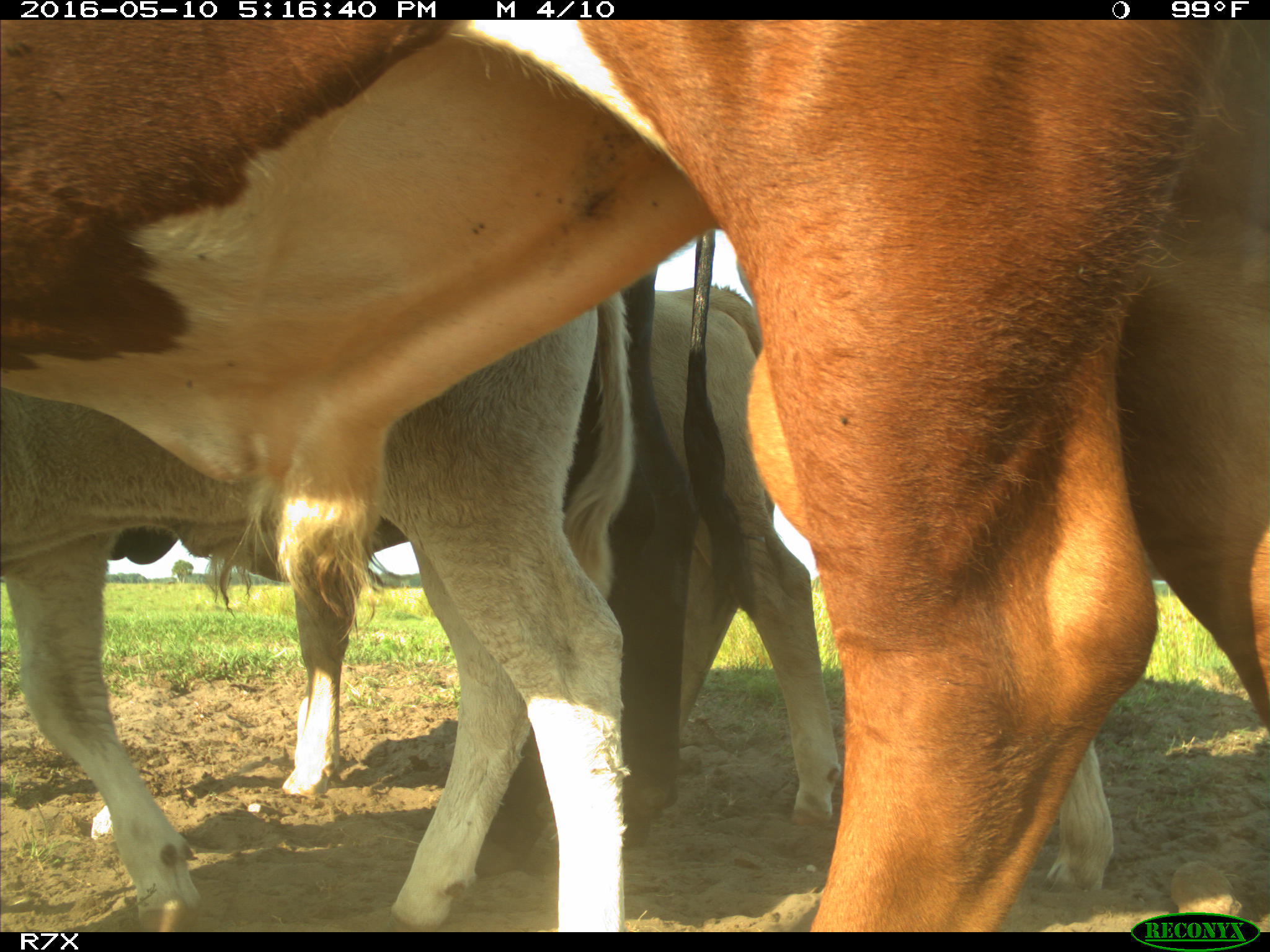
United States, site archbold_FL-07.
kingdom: Animalia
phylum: Chordata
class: Mammalia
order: Artiodactyla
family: Bovidae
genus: Bos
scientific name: Bos taurus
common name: domestic cow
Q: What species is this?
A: Bos taurus (domestic cow).